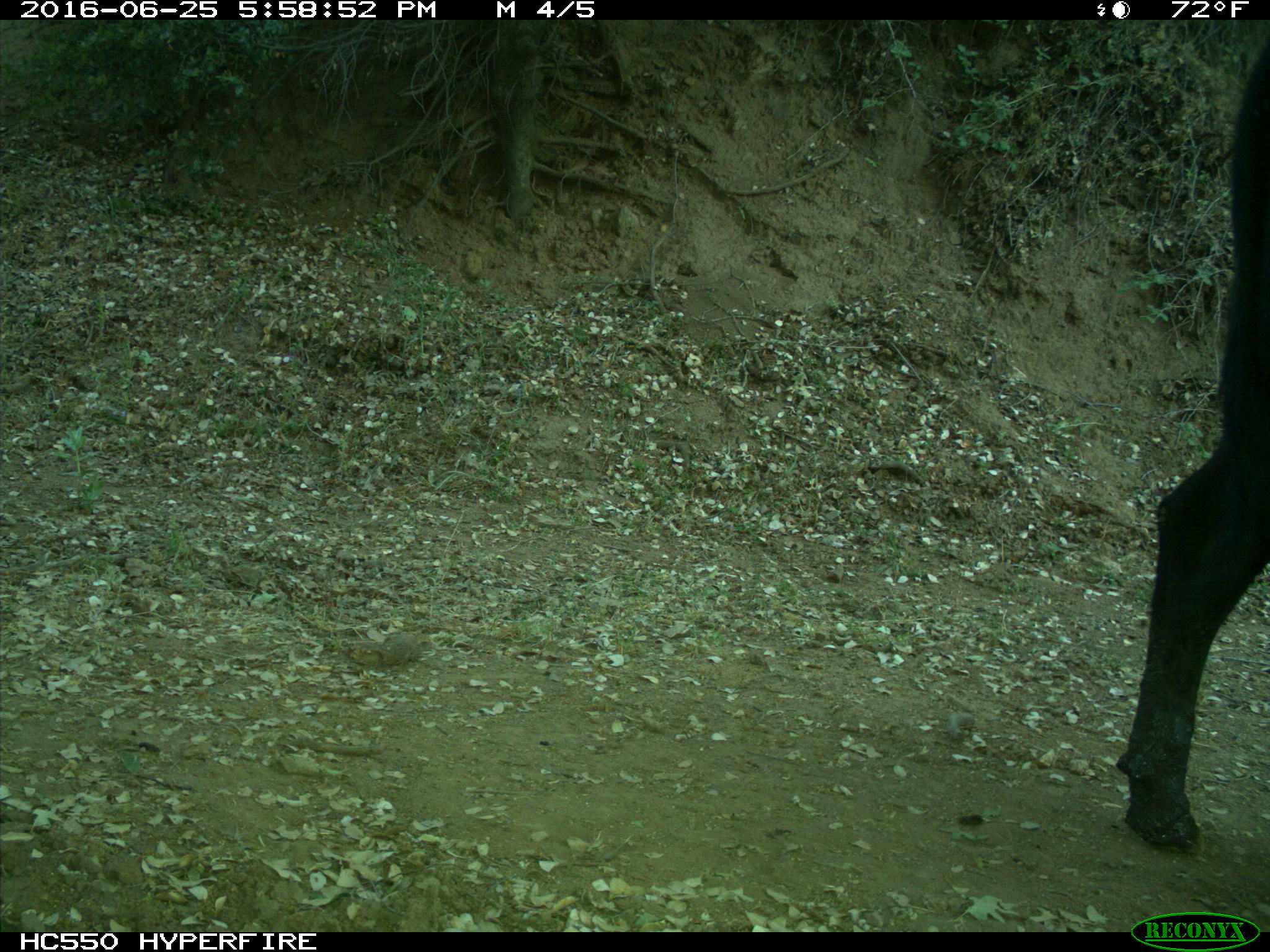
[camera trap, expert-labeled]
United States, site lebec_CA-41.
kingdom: Animalia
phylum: Chordata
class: Mammalia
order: Artiodactyla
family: Bovidae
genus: Bos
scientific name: Bos taurus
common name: domestic cow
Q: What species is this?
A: Bos taurus (domestic cow).